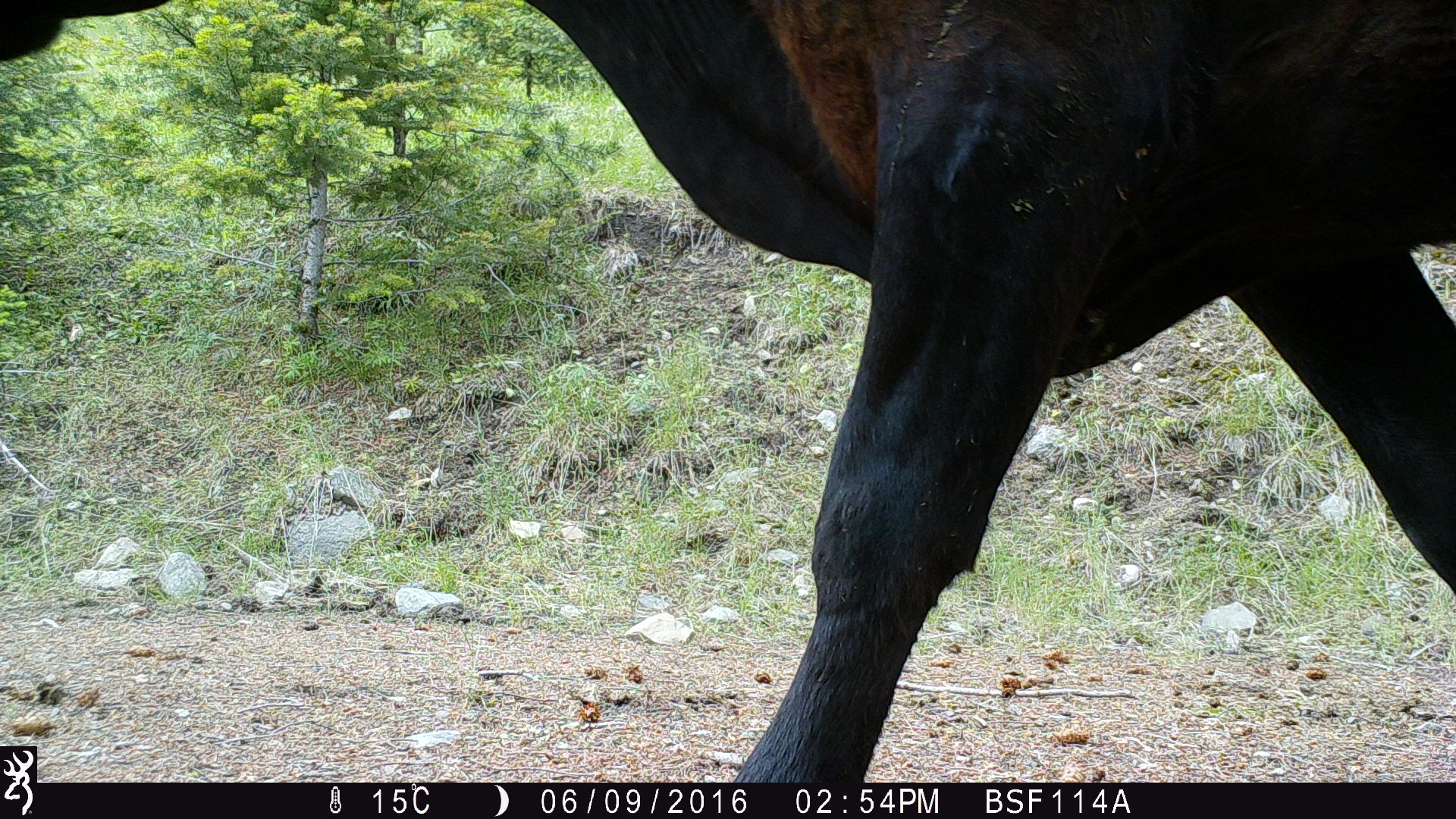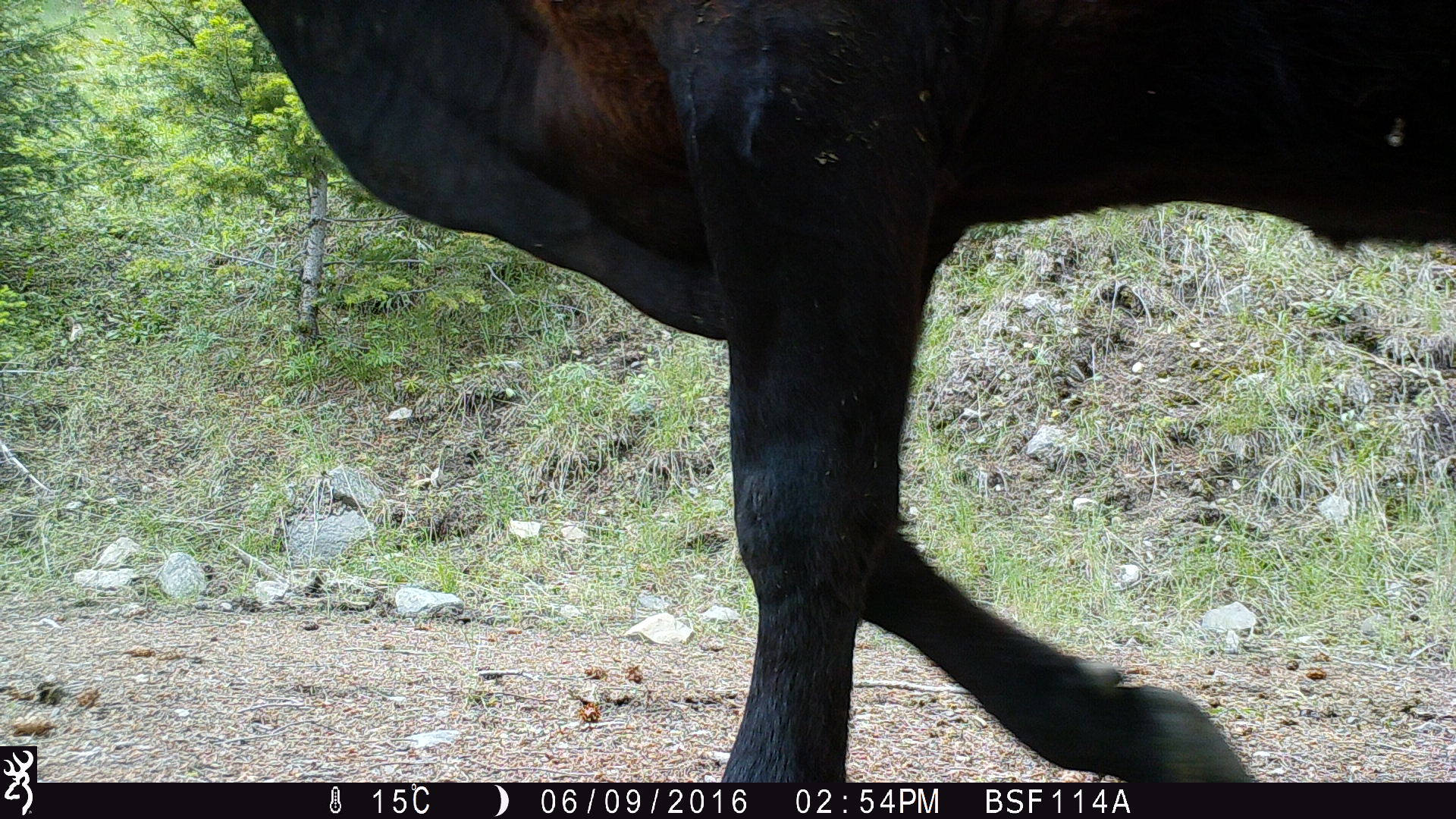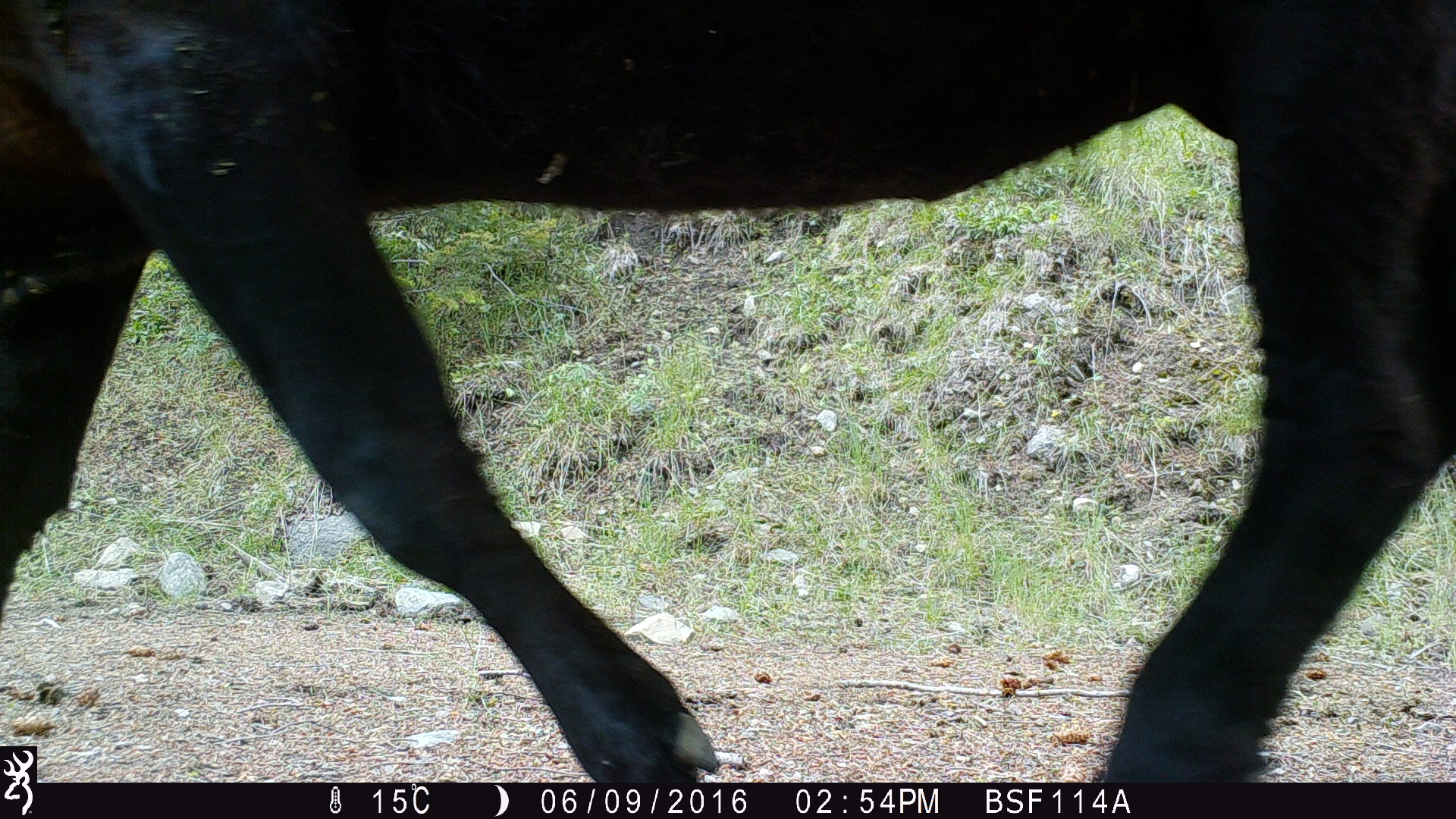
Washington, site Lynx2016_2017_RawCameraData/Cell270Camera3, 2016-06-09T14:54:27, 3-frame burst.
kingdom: Animalia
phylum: Chordata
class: Mammalia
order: Artiodactyla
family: Bovidae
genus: Bos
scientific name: Bos taurus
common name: domestic cattle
Domestic cattle (Bos taurus). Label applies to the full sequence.